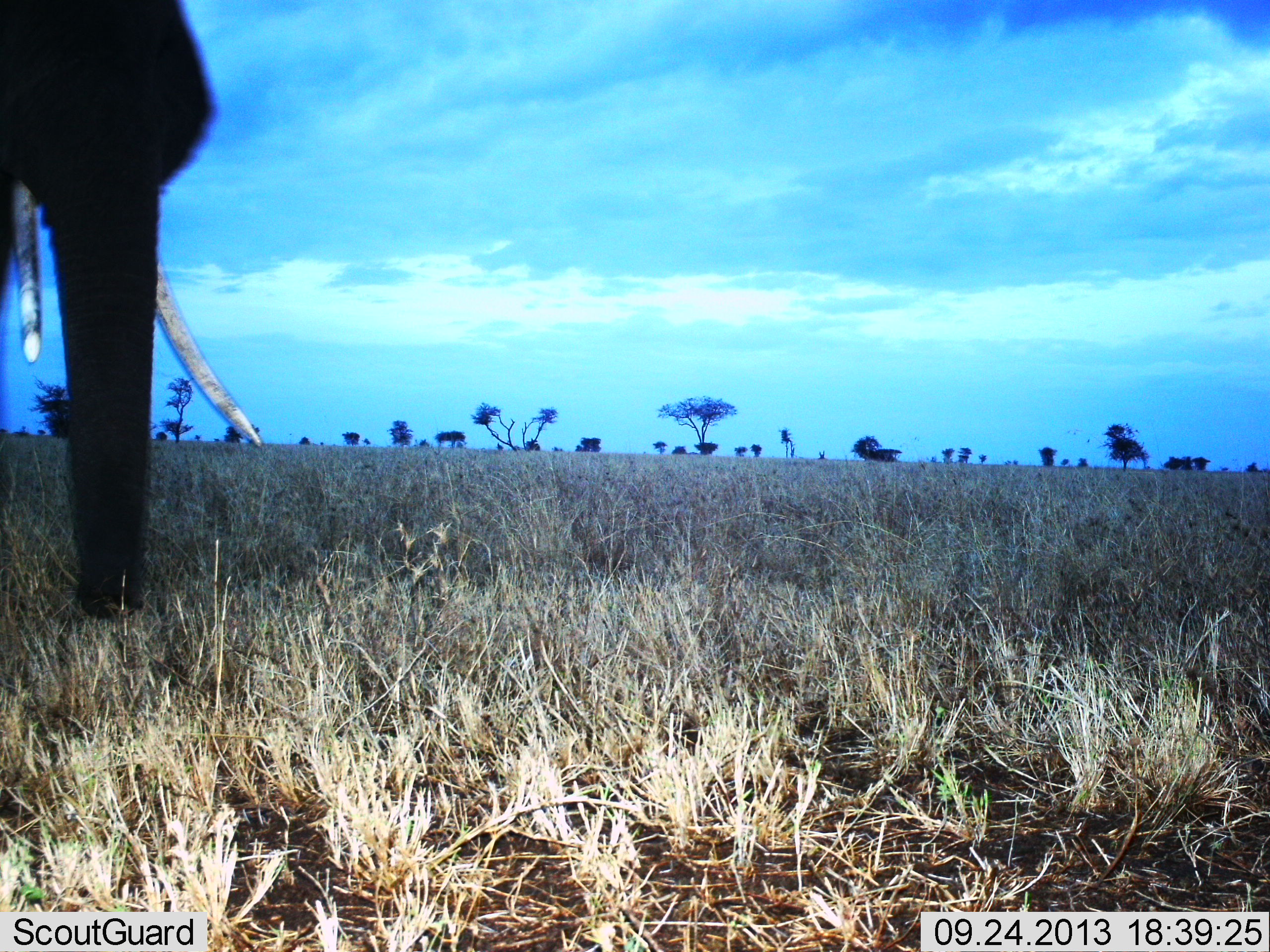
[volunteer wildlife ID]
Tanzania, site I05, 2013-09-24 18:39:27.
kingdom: Animalia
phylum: Chordata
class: Mammalia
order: Proboscidea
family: Elephantidae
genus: Loxodonta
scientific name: Loxodonta africana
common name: african bush elephant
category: elephant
Elephant (african bush elephant) (Loxodonta africana), count 1. Behavior (volunteer vote fractions): standing 90%, resting 0%, moving 0%, interacting 0%. Young present (vote fraction): 0%. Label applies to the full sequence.